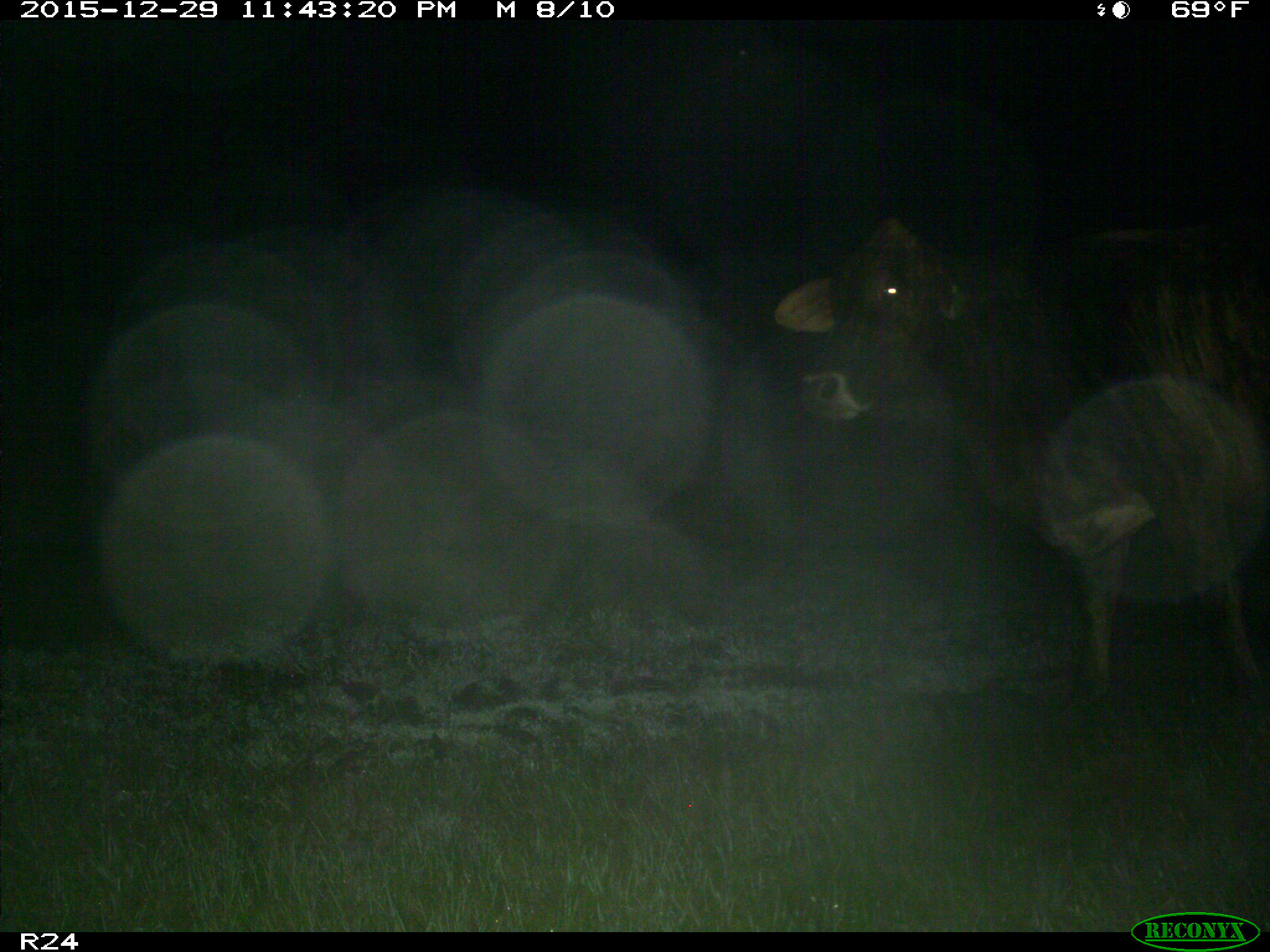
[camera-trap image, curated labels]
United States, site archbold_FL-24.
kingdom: Animalia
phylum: Chordata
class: Mammalia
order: Artiodactyla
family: Bovidae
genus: Bos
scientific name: Bos taurus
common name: domestic cow